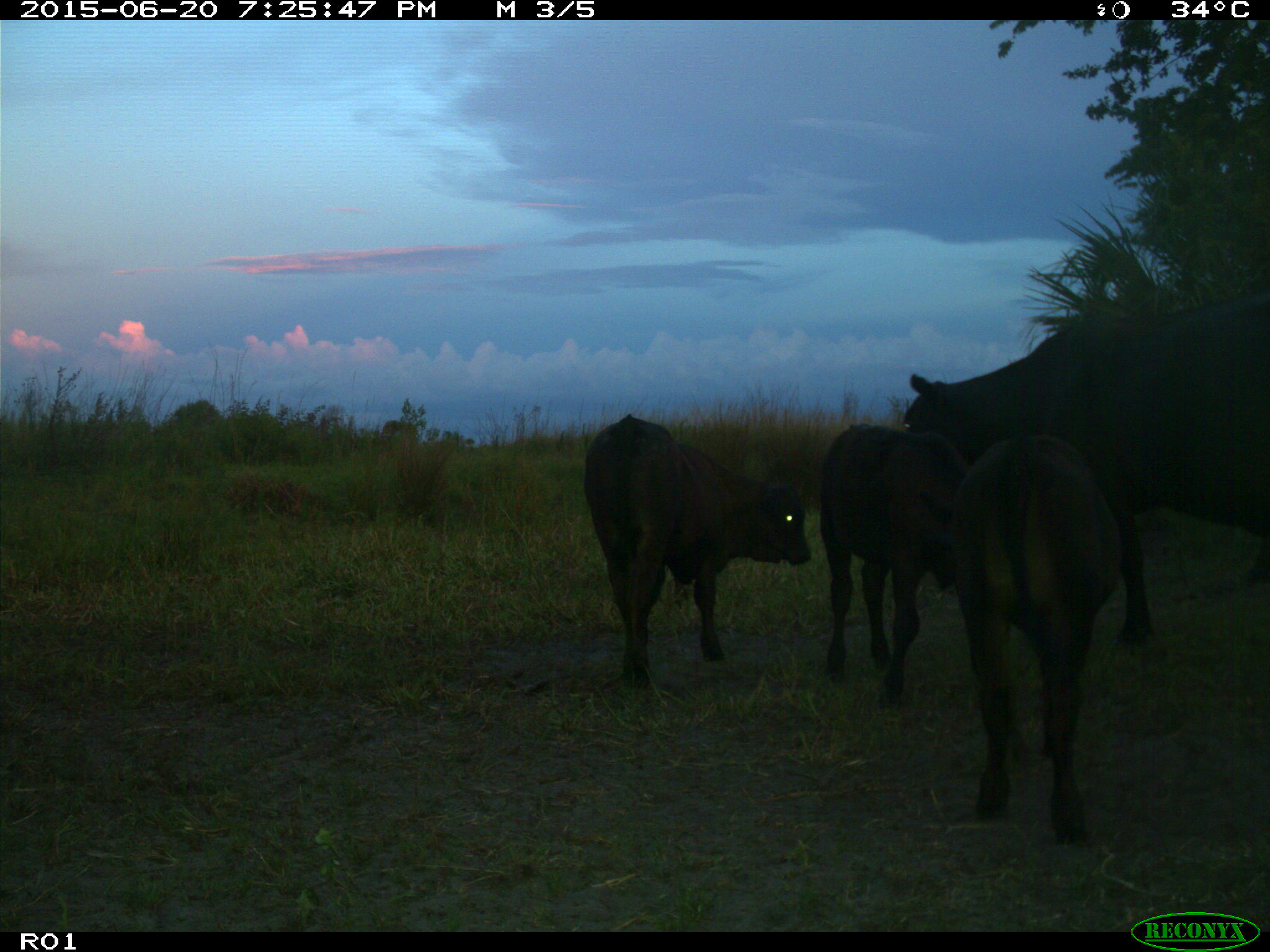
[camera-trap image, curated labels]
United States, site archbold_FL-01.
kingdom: Animalia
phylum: Chordata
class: Mammalia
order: Artiodactyla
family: Bovidae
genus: Bos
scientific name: Bos taurus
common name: domestic cow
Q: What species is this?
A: Bos taurus (domestic cow).